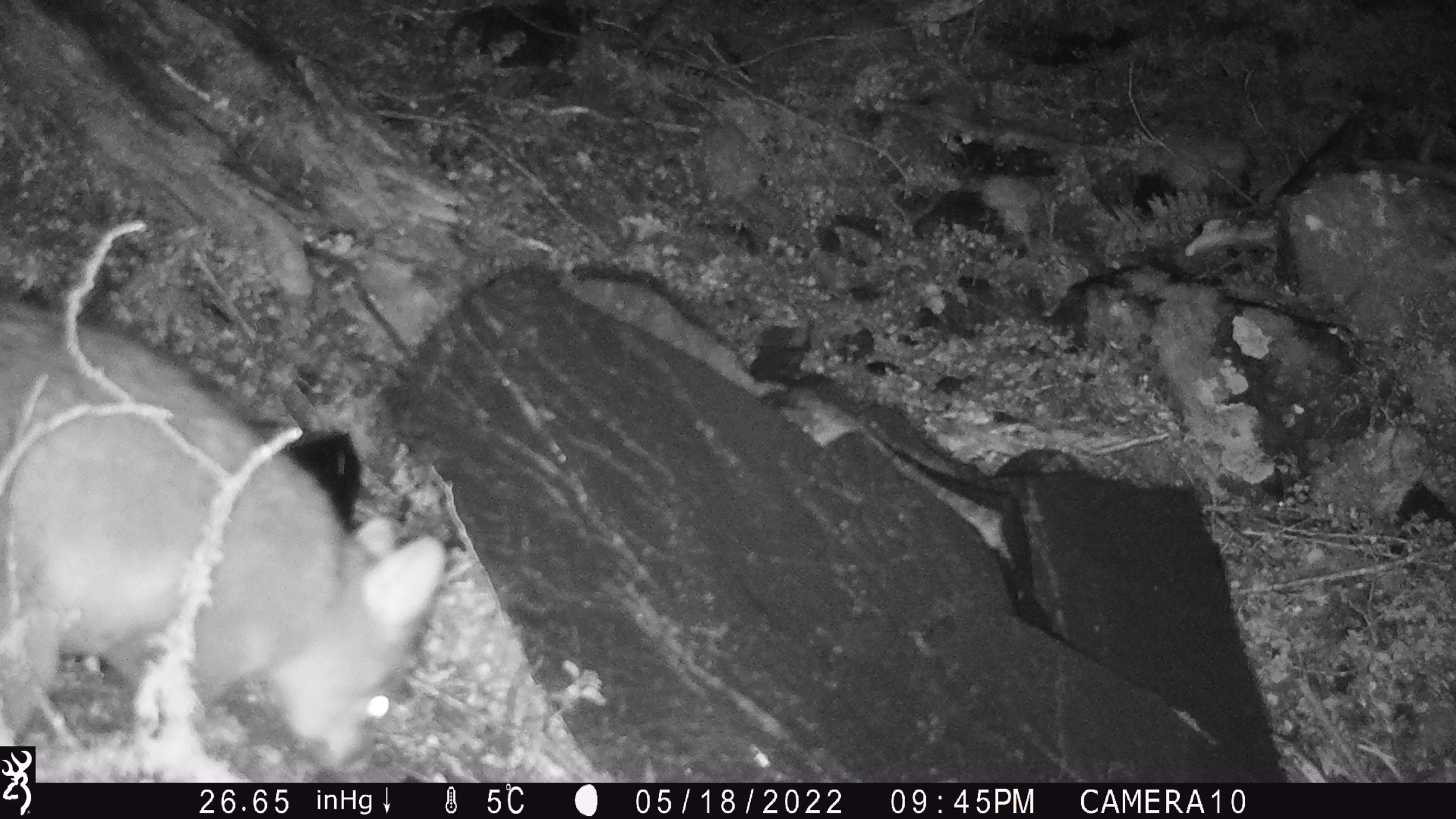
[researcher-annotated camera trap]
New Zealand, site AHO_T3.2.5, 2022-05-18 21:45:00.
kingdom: Animalia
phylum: Chordata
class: Mammalia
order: Diprotodontia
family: Phalangeridae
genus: Trichosurus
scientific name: Trichosurus vulpecula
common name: common brushtail possum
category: possum